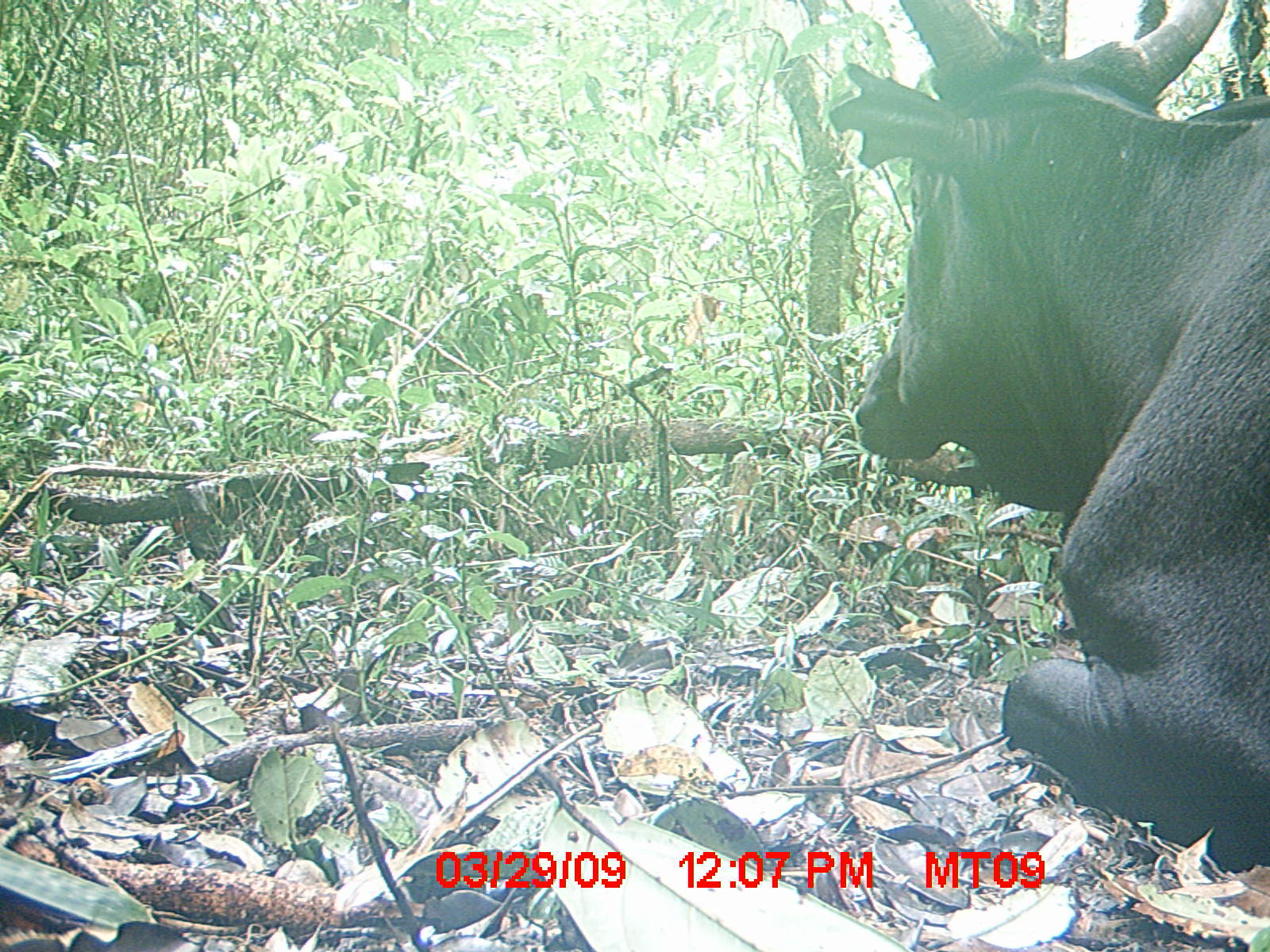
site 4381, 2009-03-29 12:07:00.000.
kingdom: Animalia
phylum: Chordata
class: Mammalia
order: Artiodactyla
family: Bovidae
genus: Bos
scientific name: Bos taurus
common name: domestic cattle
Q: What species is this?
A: Bos taurus (domestic cattle).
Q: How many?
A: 1.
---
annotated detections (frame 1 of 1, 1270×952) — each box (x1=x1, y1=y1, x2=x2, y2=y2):
bos taurus: (x1=824, y1=0, x2=1268, y2=880)